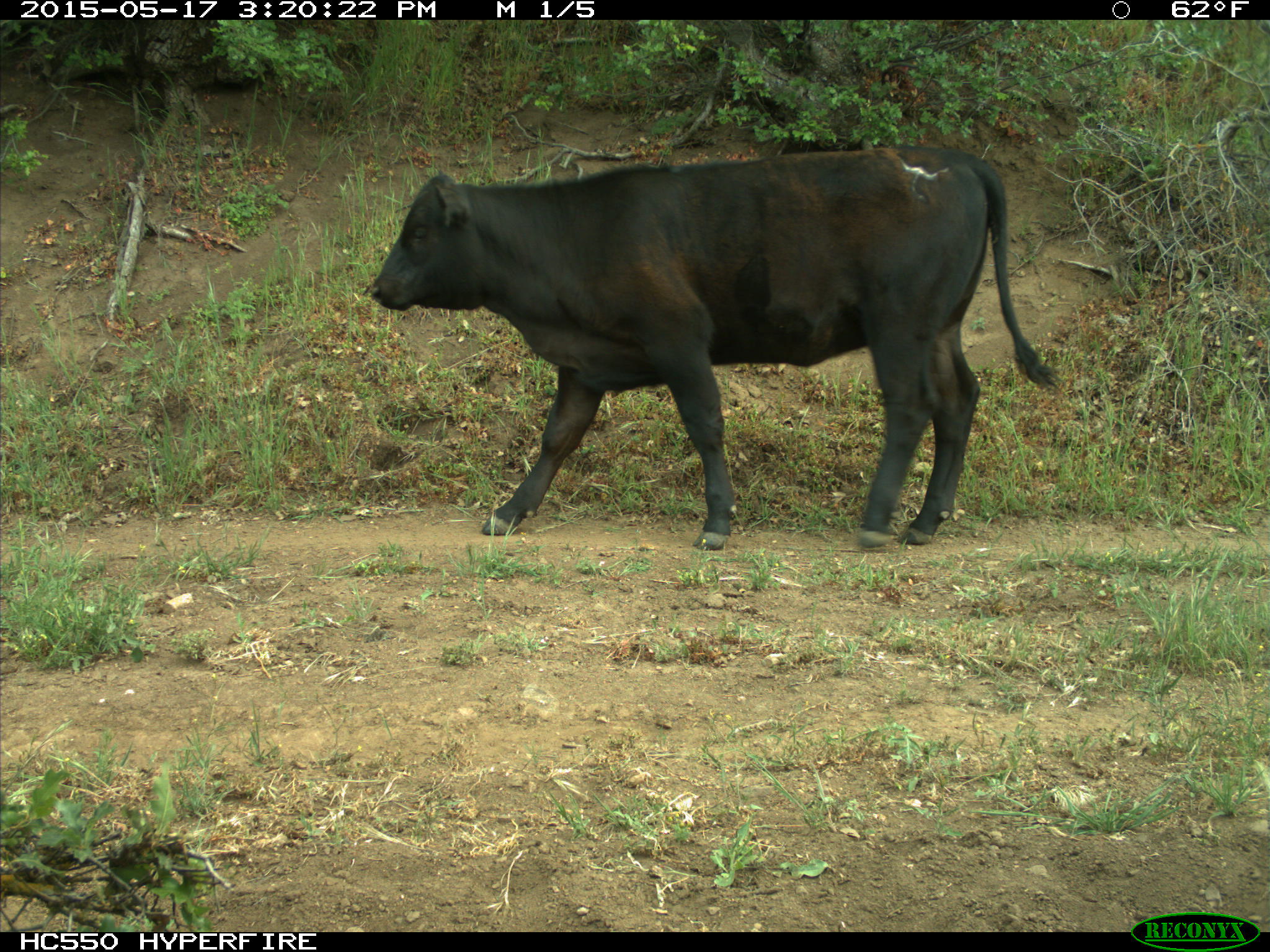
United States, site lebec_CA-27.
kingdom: Animalia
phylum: Chordata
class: Mammalia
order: Artiodactyla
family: Bovidae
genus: Bos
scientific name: Bos taurus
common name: domestic cow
Bos taurus (domestic cow).